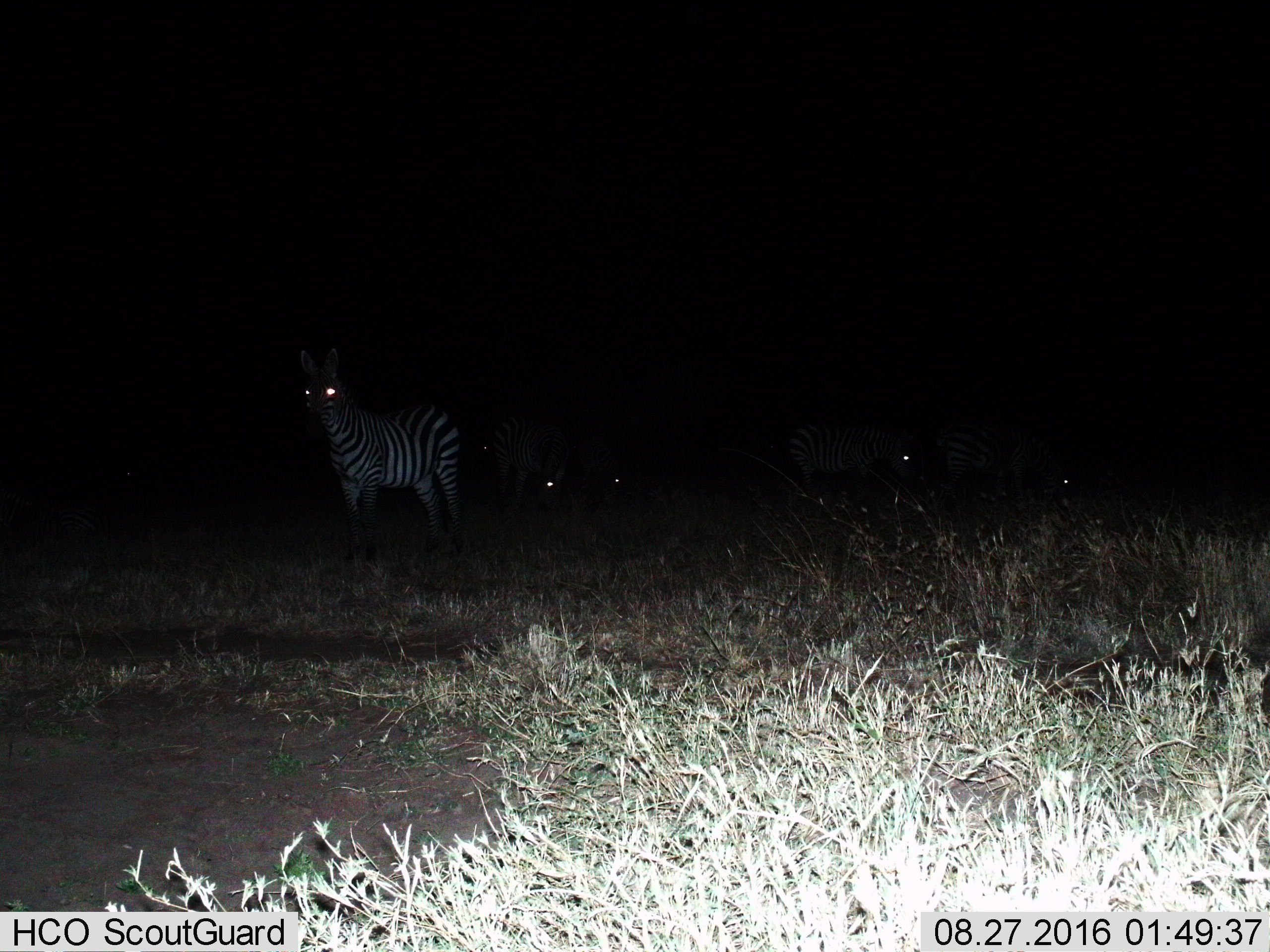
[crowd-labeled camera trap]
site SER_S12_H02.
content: unidentified animal